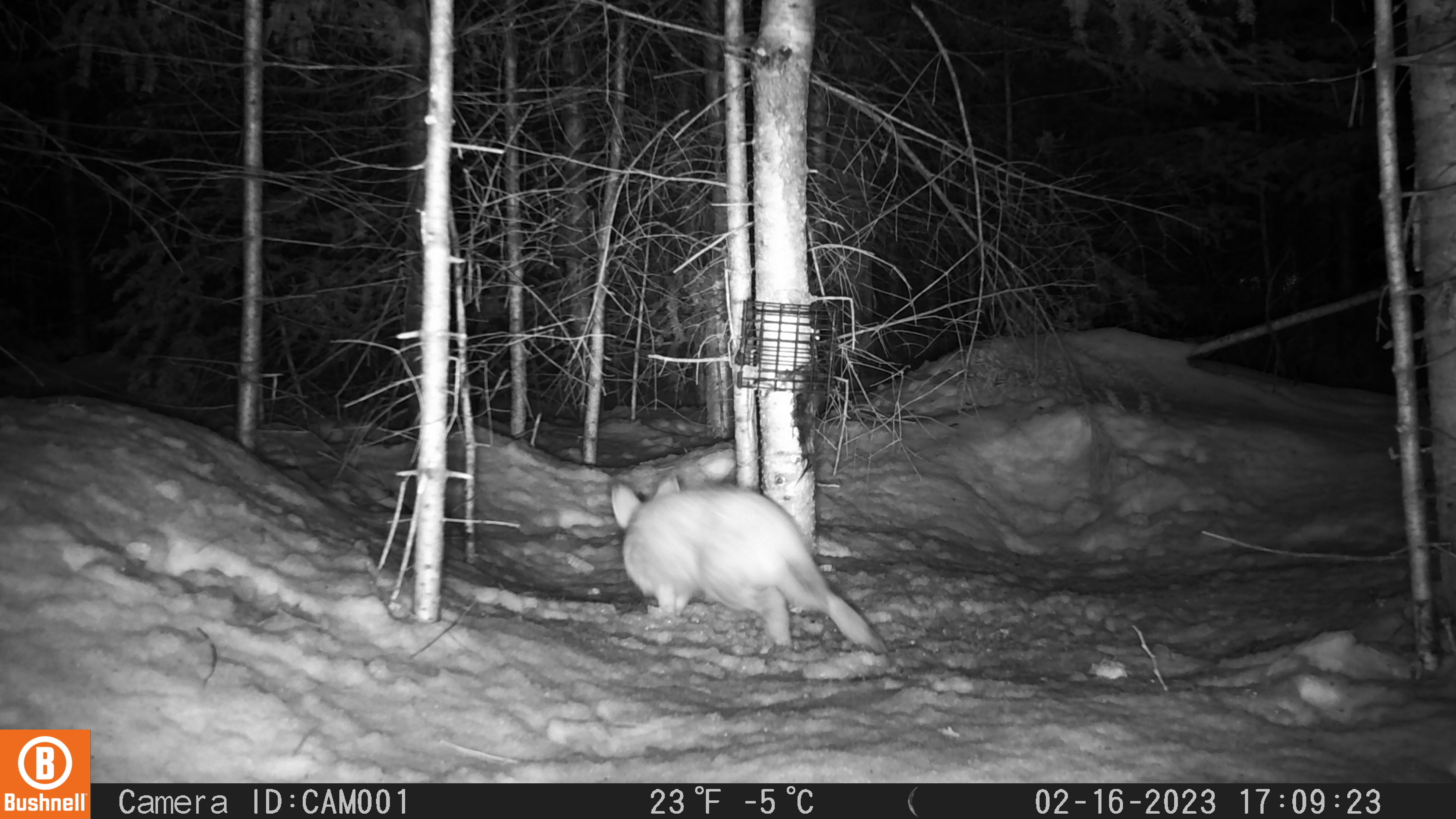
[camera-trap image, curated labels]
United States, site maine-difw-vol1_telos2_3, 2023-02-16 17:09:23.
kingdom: Animalia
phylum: Chordata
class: Mammalia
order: Lagomorpha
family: Leporidae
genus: Lepus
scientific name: Lepus americanus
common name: snowshoe hare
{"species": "snowshoe hare (Lepus americanus)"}